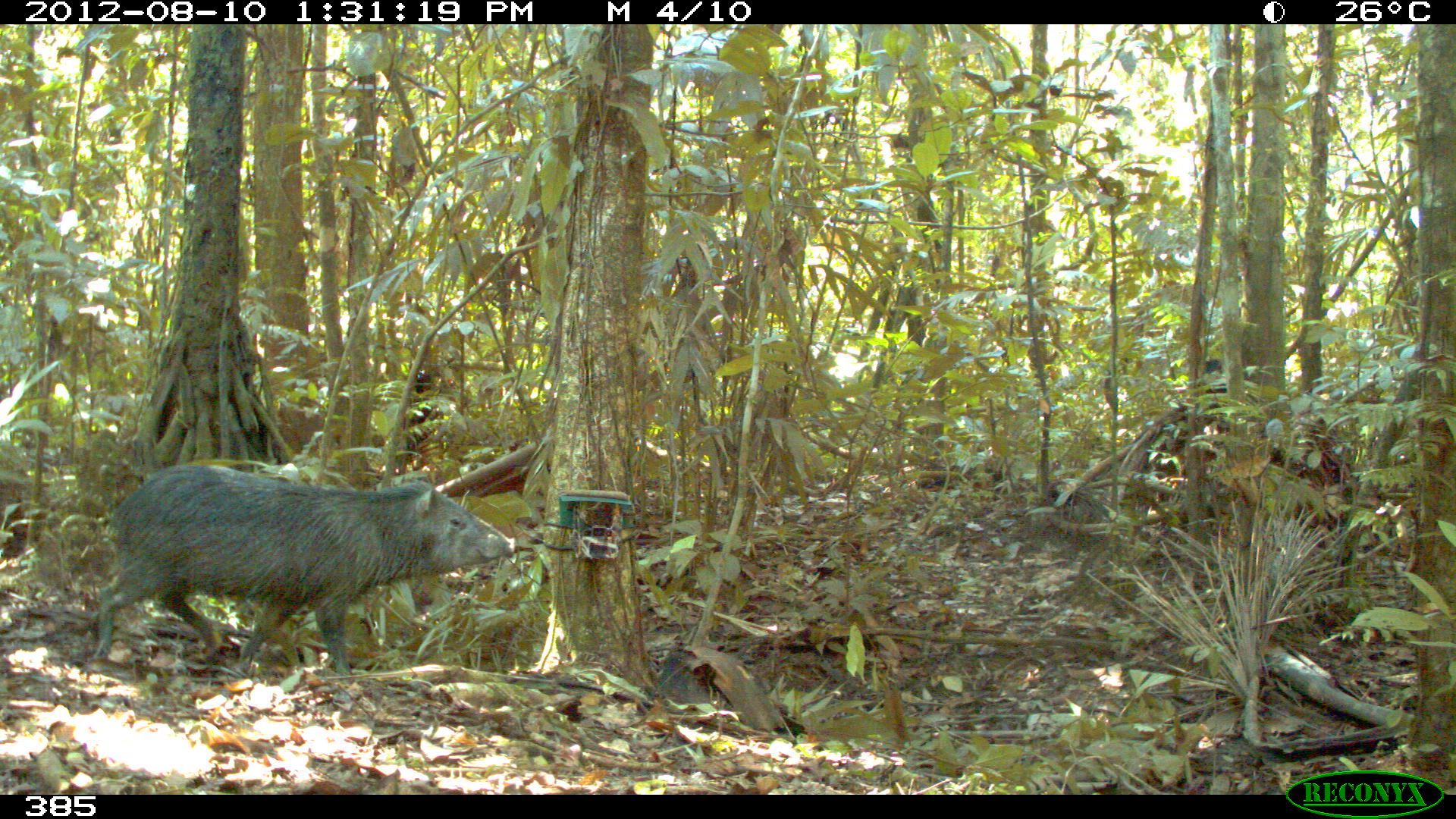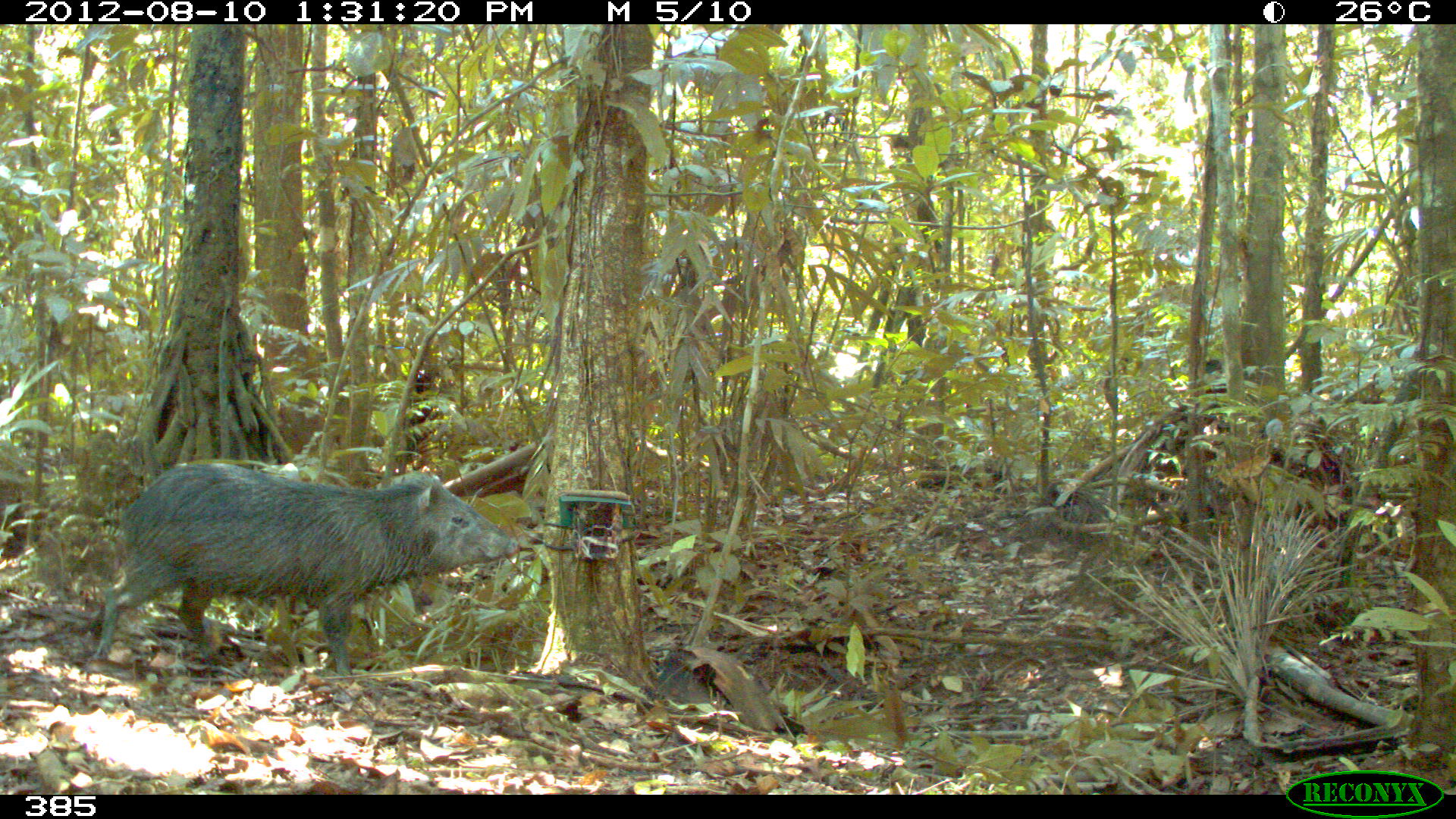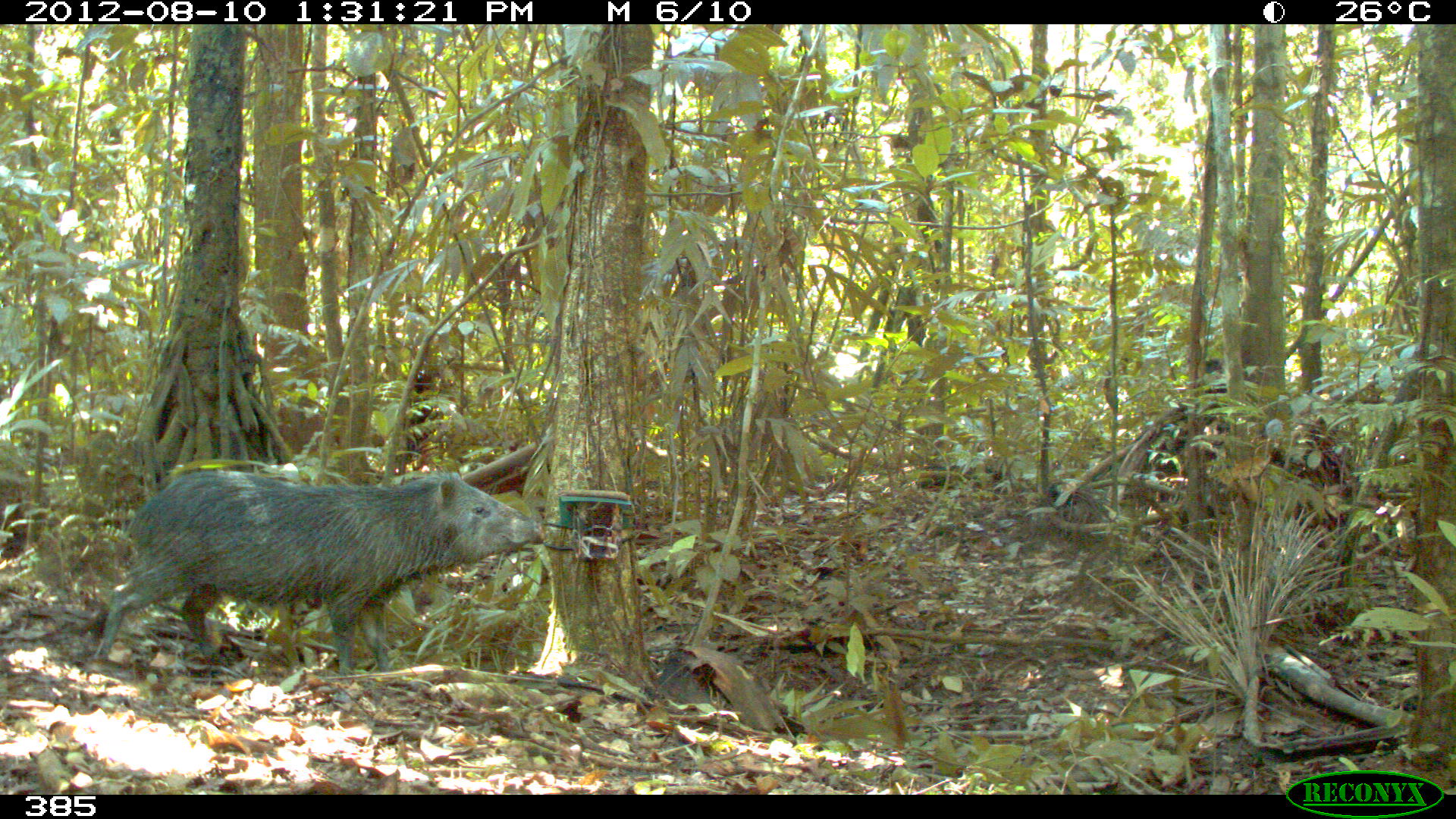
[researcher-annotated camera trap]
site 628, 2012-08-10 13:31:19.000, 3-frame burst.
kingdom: Animalia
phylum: Chordata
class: Mammalia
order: Artiodactyla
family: Tayassuidae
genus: Pecari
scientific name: Pecari tajacu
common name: collared peccary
Pecari tajacu (collared peccary).